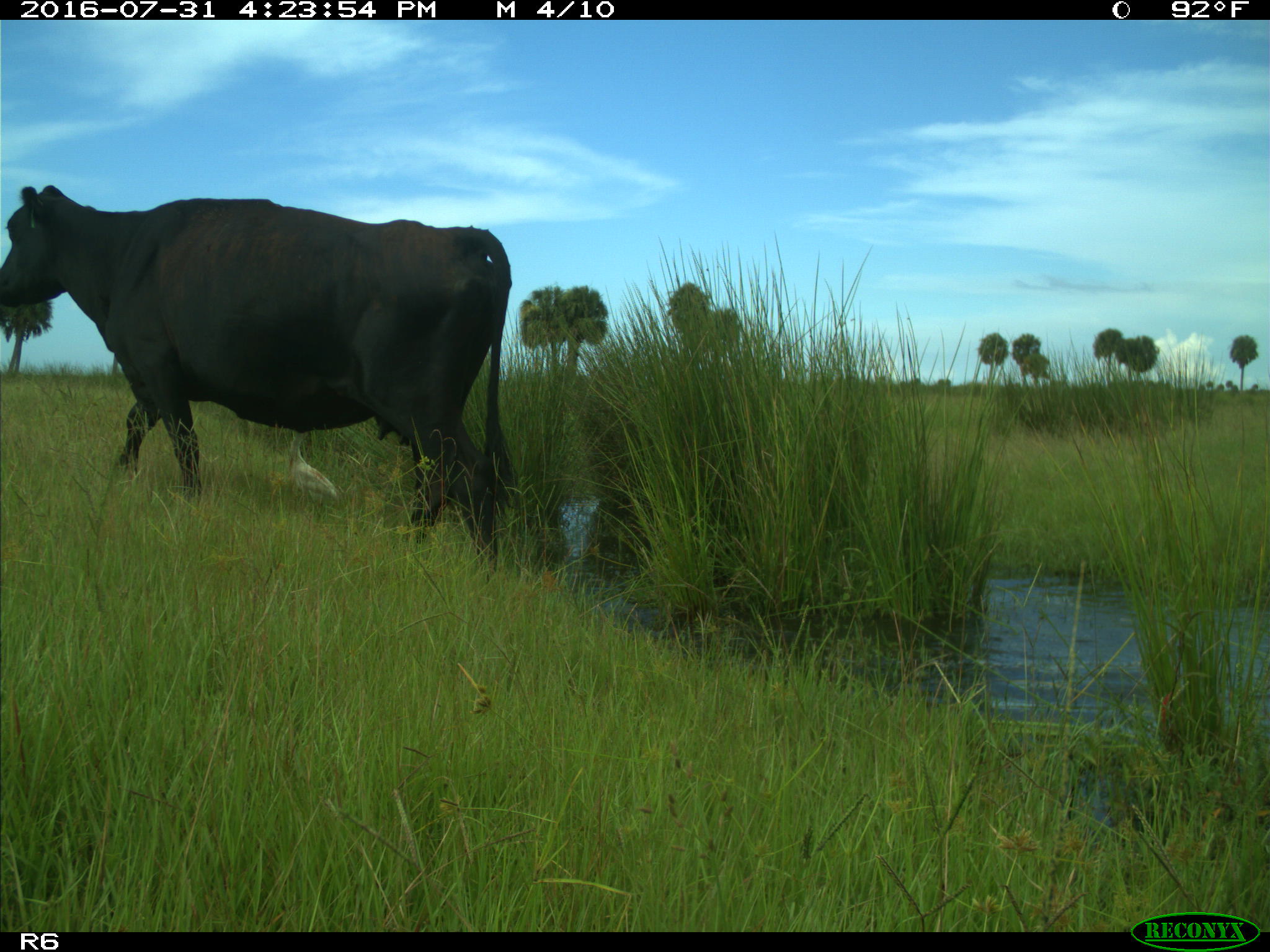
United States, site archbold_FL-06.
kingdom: Animalia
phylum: Chordata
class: Mammalia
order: Artiodactyla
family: Bovidae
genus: Bos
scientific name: Bos taurus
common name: domestic cow